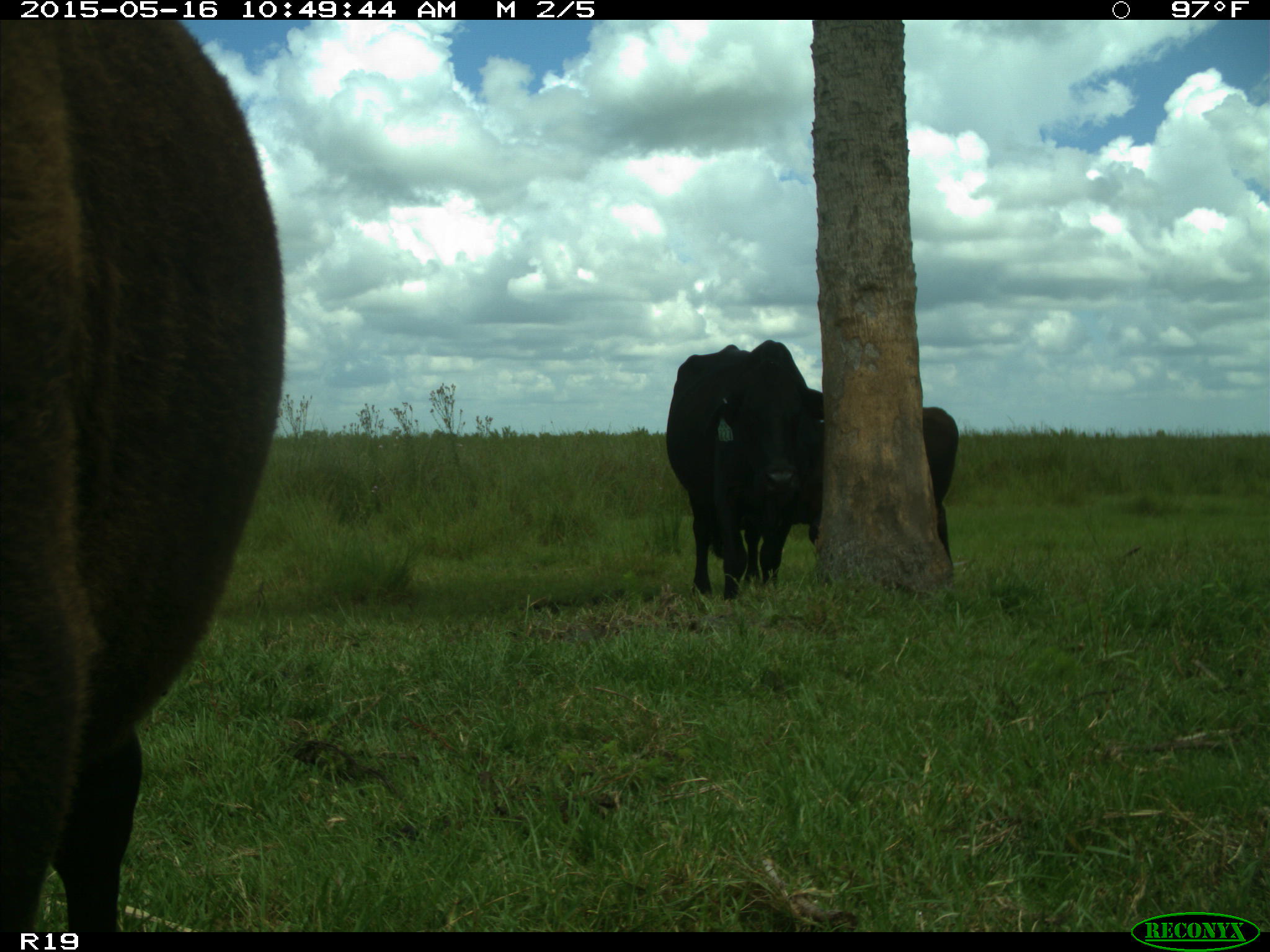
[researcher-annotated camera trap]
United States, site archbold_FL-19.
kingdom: Animalia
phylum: Chordata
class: Mammalia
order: Artiodactyla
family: Bovidae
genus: Bos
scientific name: Bos taurus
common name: domestic cow